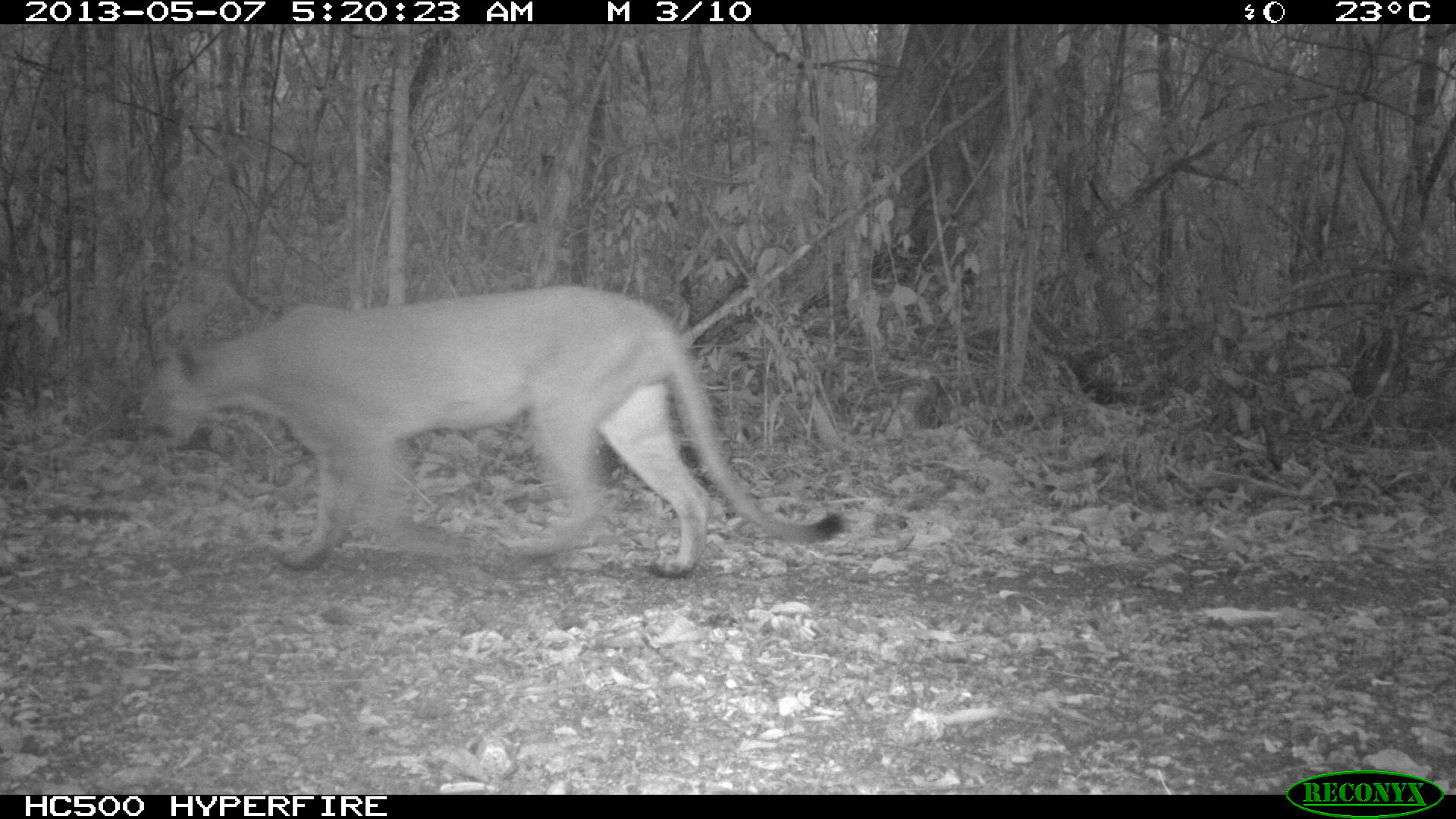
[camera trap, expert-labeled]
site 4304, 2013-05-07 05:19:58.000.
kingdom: Animalia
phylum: Chordata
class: Mammalia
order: Carnivora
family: Felidae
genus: Puma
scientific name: Puma concolor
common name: mountain lion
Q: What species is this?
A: Puma concolor (mountain lion).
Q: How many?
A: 1.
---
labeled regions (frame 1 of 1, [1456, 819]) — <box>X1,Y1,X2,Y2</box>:
puma concolor: <box>135,282,848,576</box>